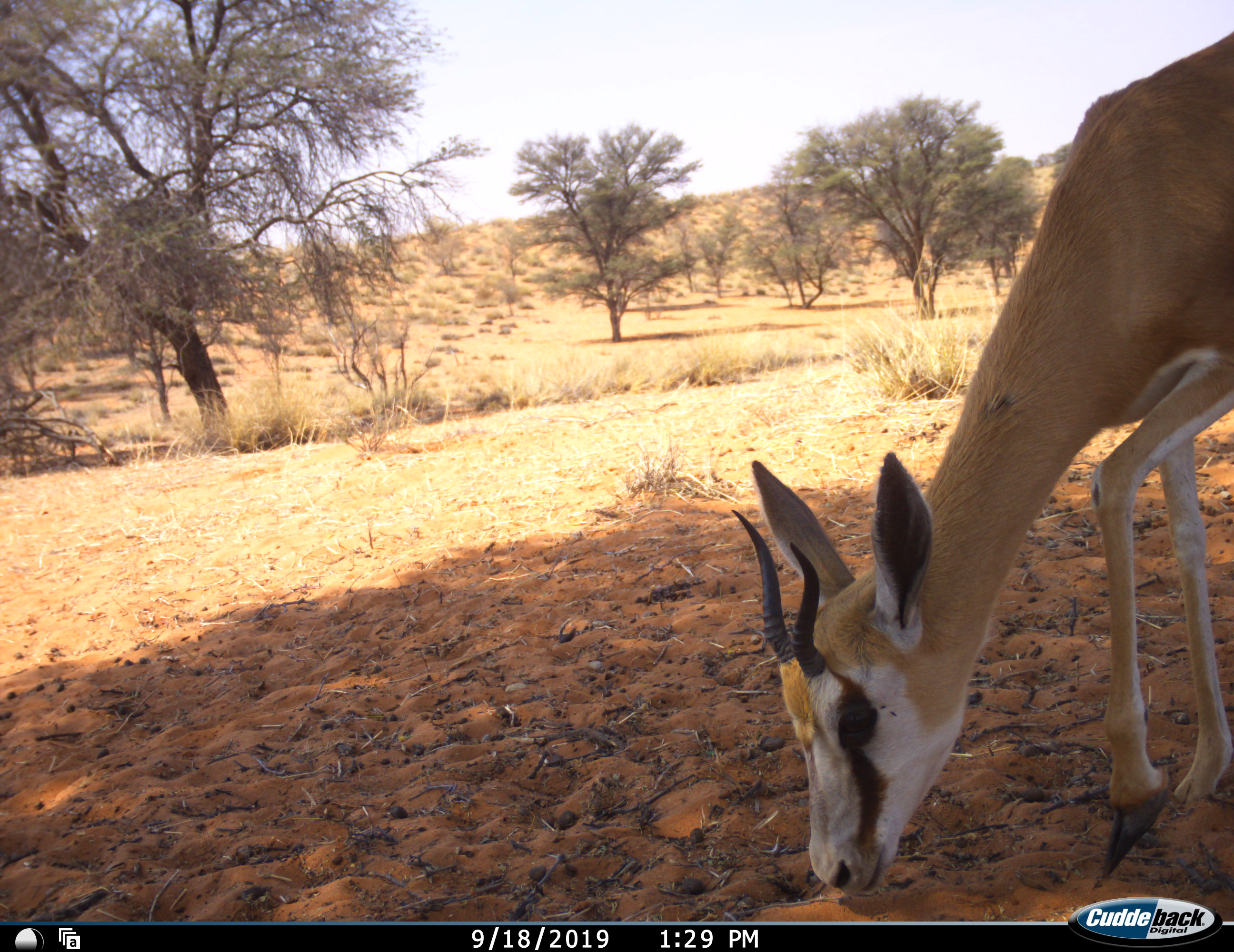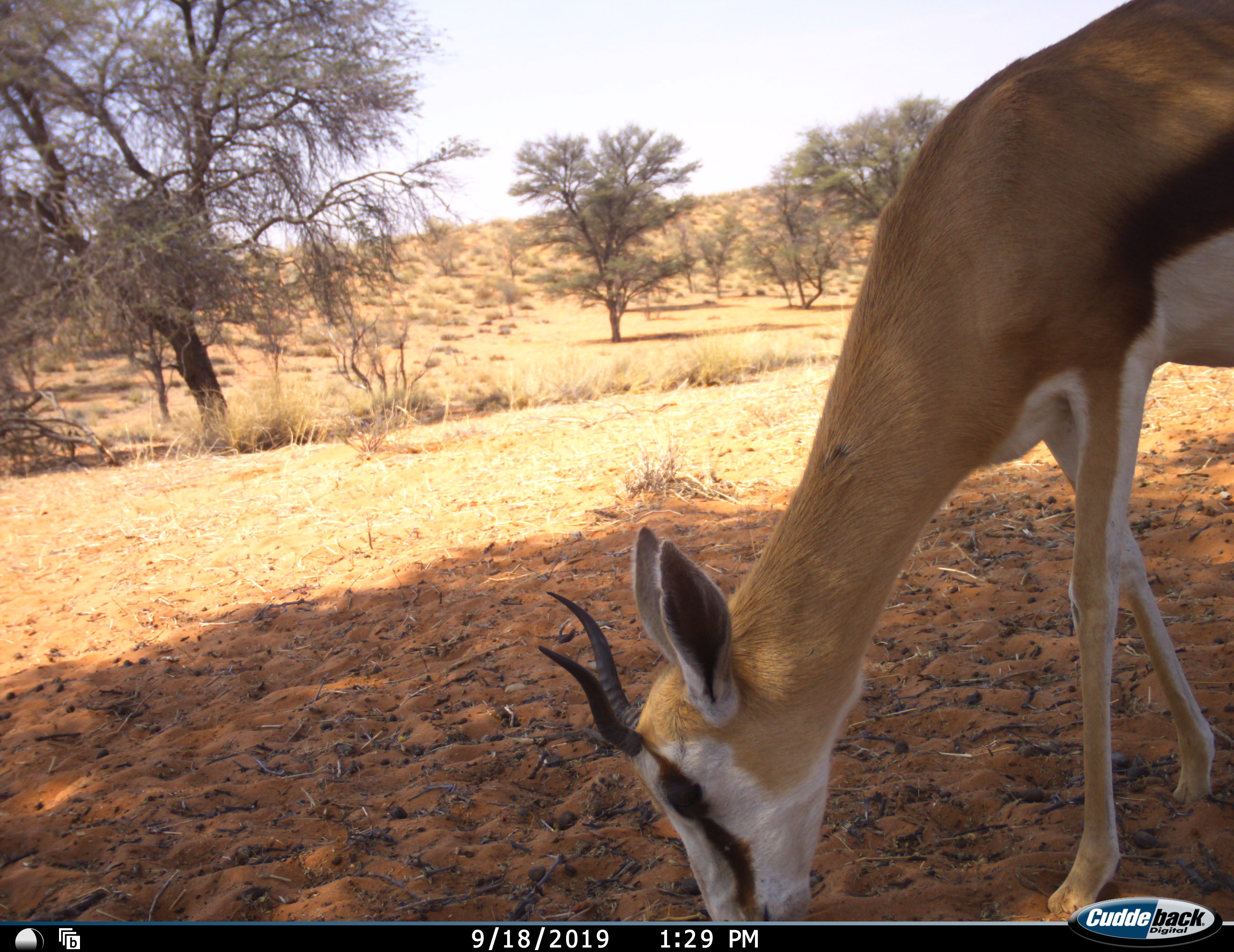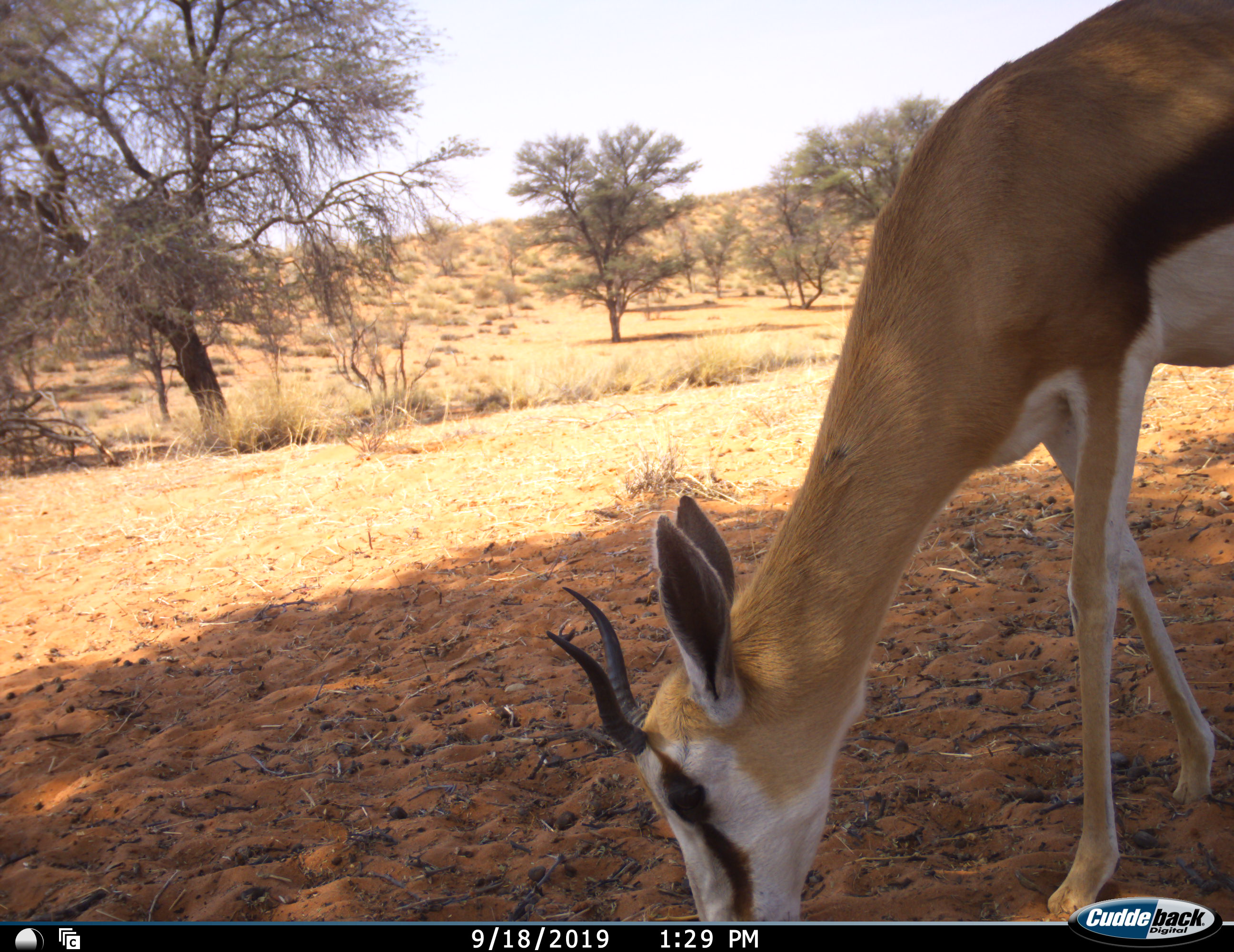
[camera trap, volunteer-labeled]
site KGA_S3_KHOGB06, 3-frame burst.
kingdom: Animalia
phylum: Chordata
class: Mammalia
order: Artiodactyla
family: Bovidae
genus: Antidorcas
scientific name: Antidorcas marsupialis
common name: springbok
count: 1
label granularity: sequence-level